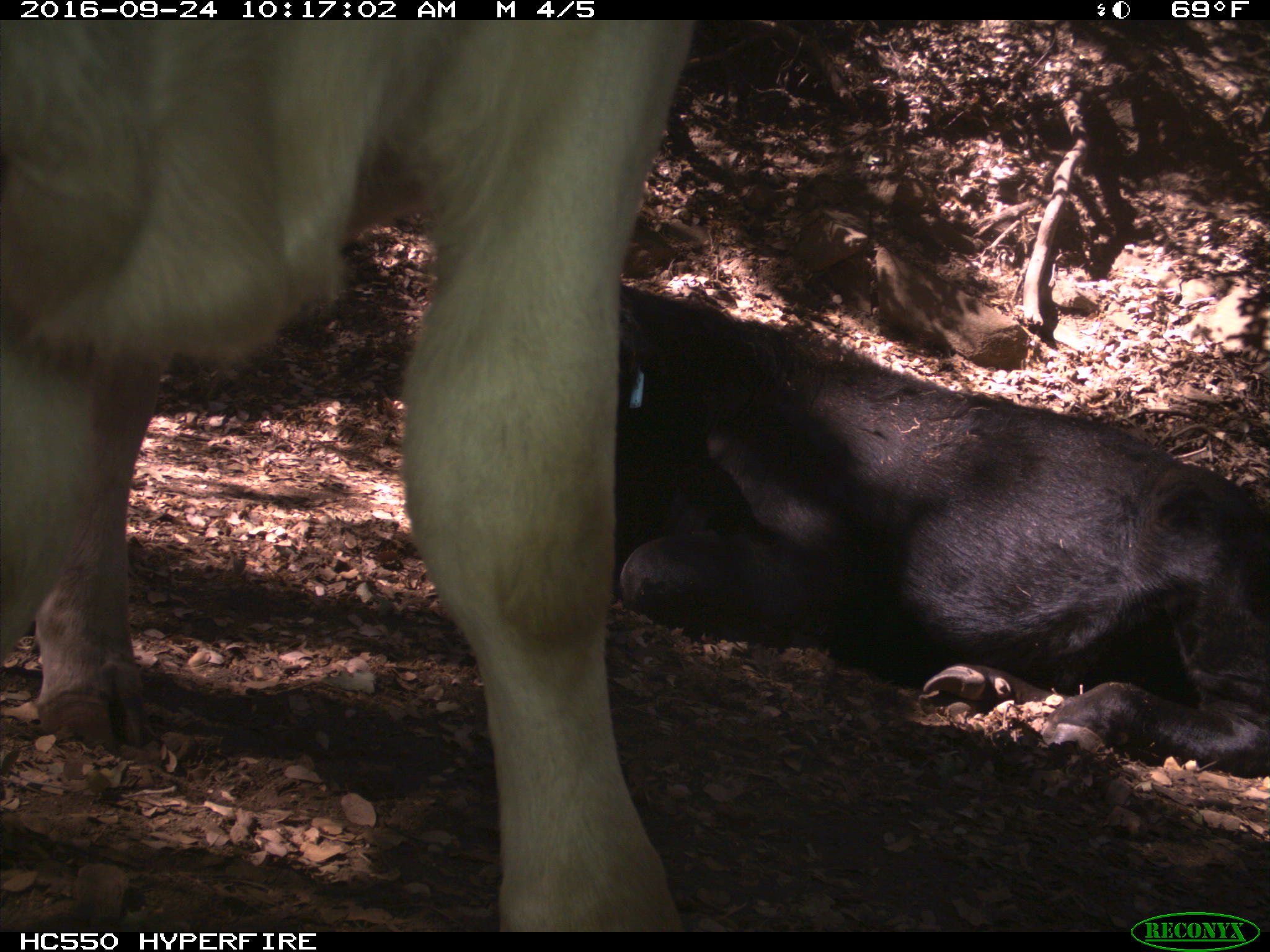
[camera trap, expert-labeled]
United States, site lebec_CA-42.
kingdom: Animalia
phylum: Chordata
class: Mammalia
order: Artiodactyla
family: Bovidae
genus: Bos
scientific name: Bos taurus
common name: domestic cow